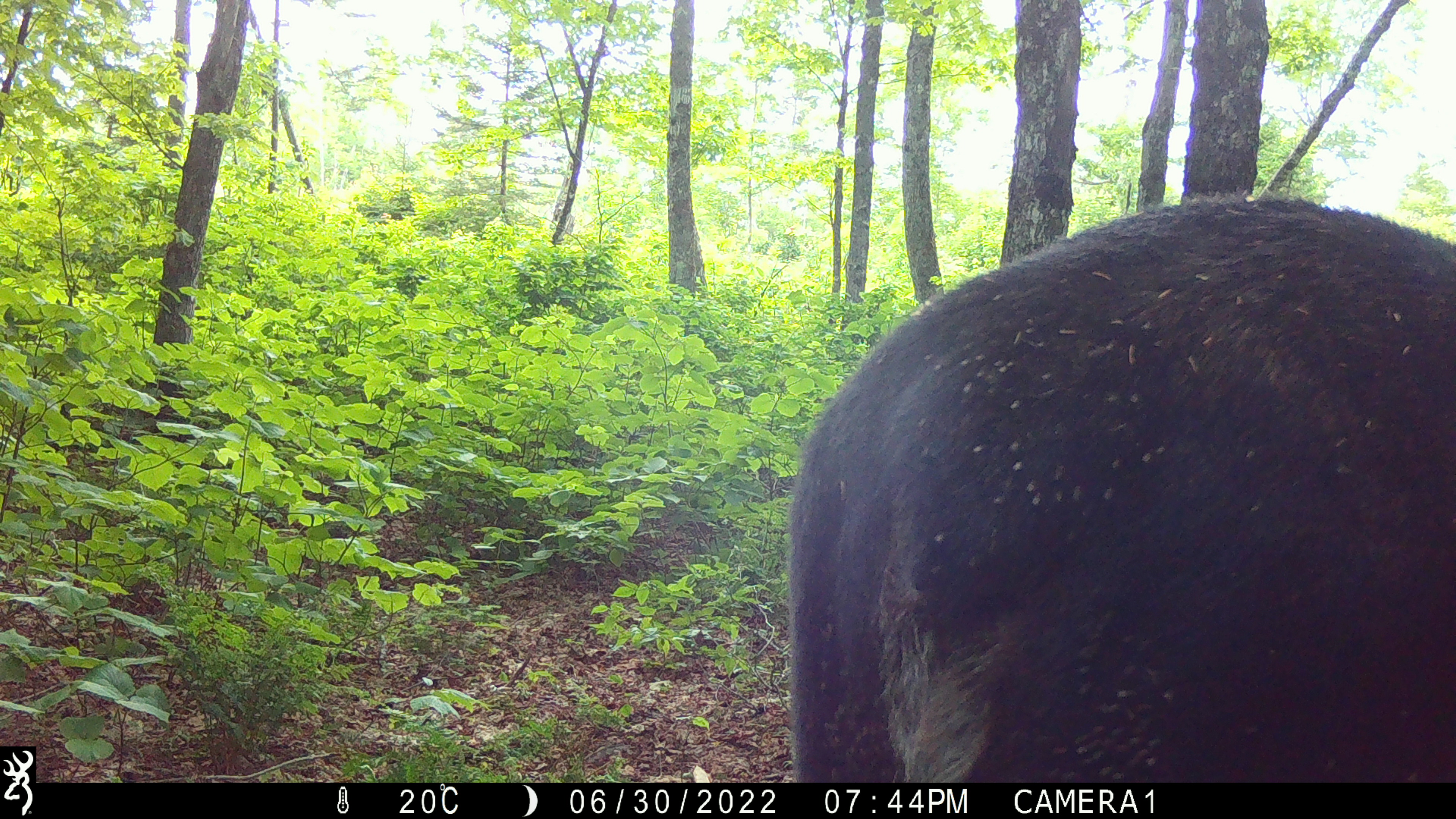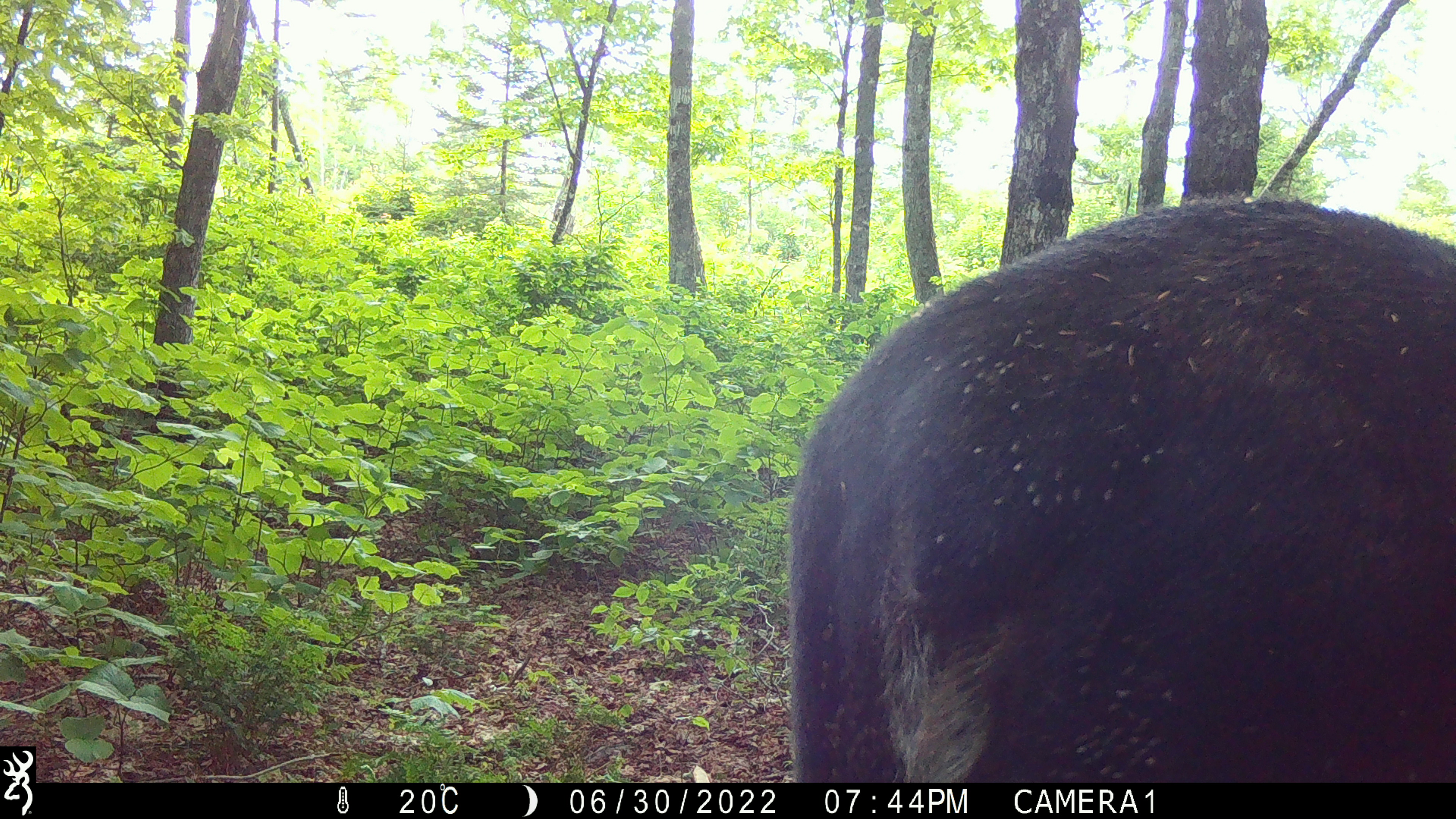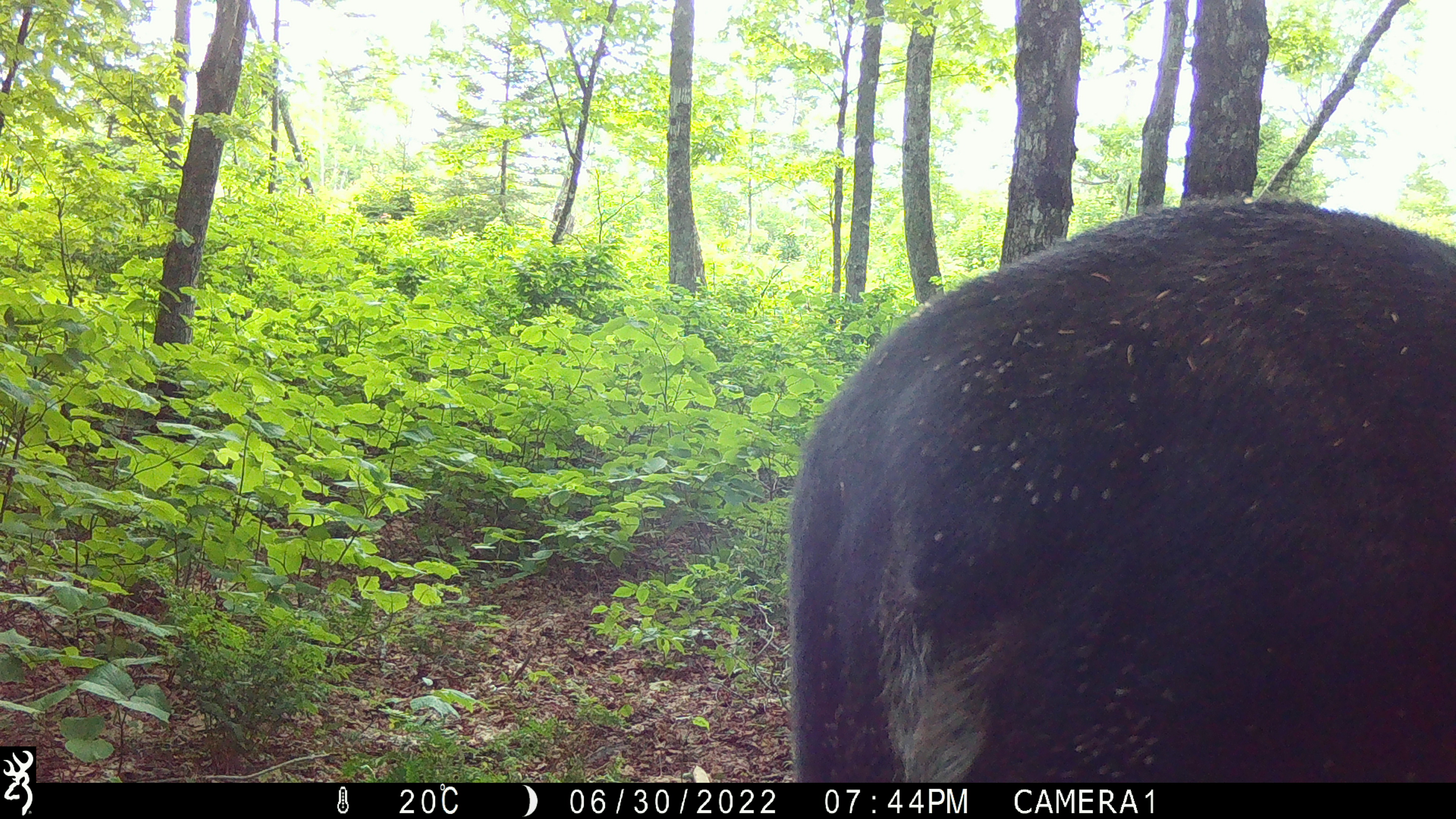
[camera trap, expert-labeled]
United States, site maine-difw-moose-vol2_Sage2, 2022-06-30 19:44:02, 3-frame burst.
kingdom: Animalia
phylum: Chordata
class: Mammalia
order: Artiodactyla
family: Cervidae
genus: Alces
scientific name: Alces alces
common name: moose